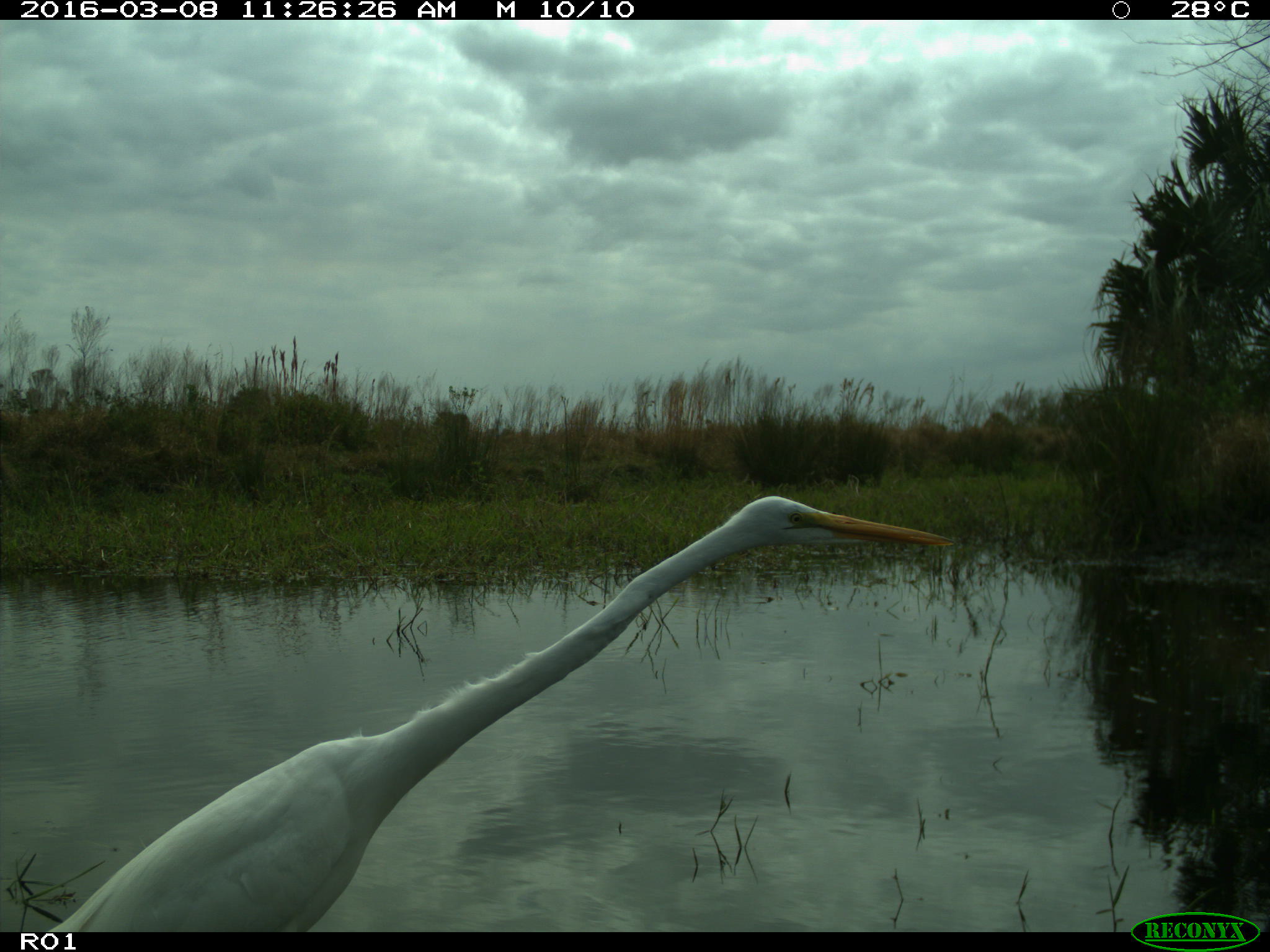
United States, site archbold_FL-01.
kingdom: Animalia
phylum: Chordata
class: Aves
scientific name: Aves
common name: birds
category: unidentified bird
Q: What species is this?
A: Unidentified bird (birds) (Aves).